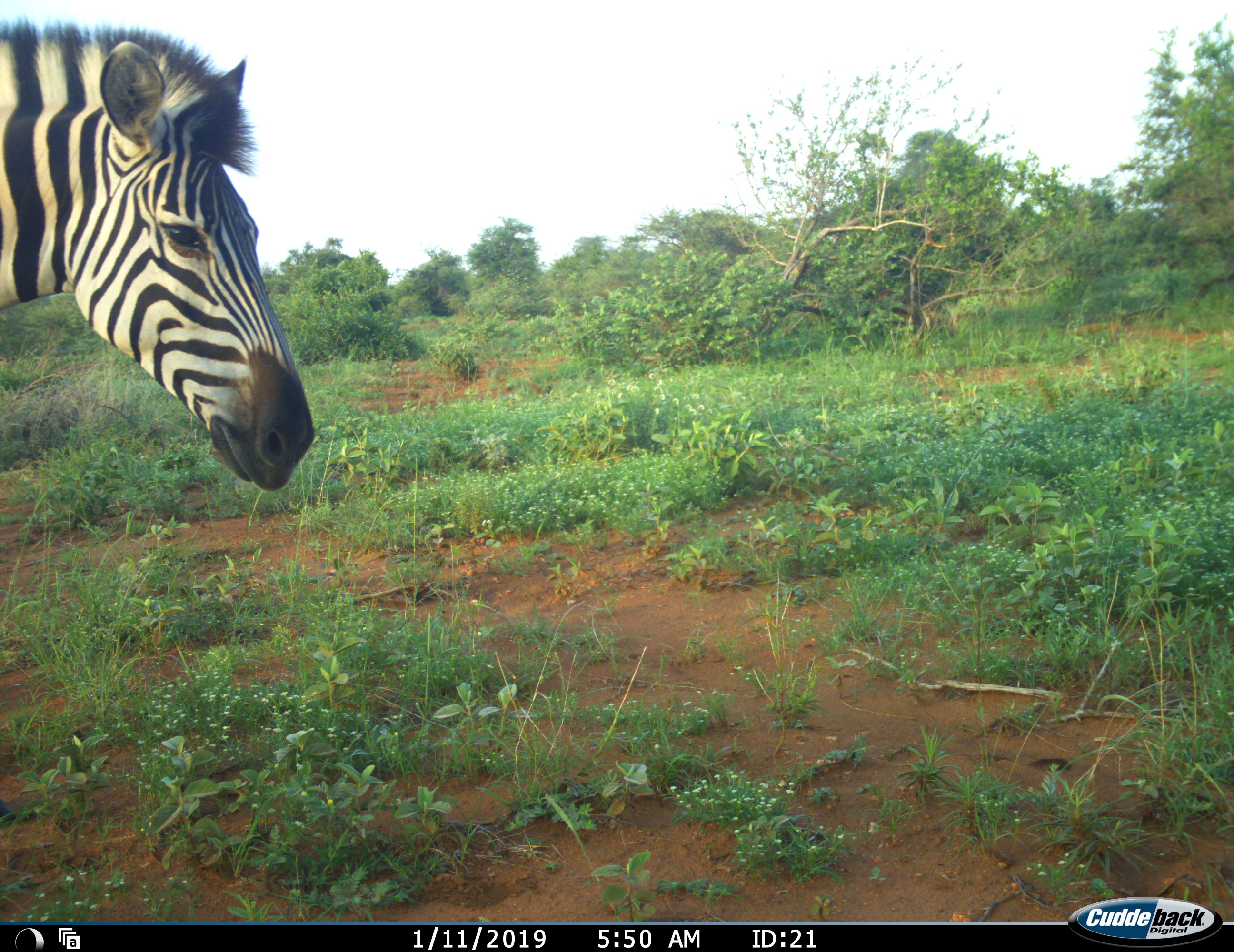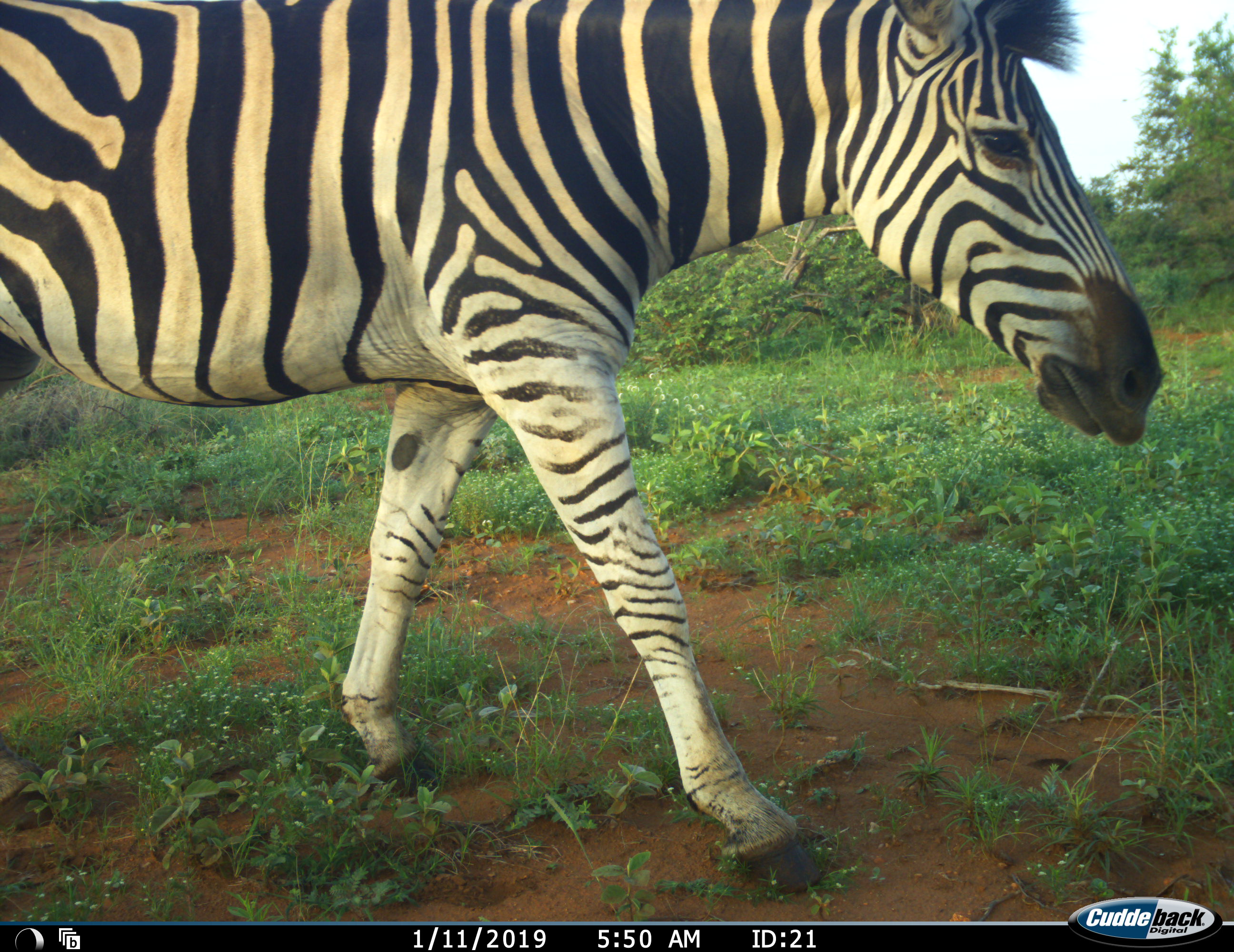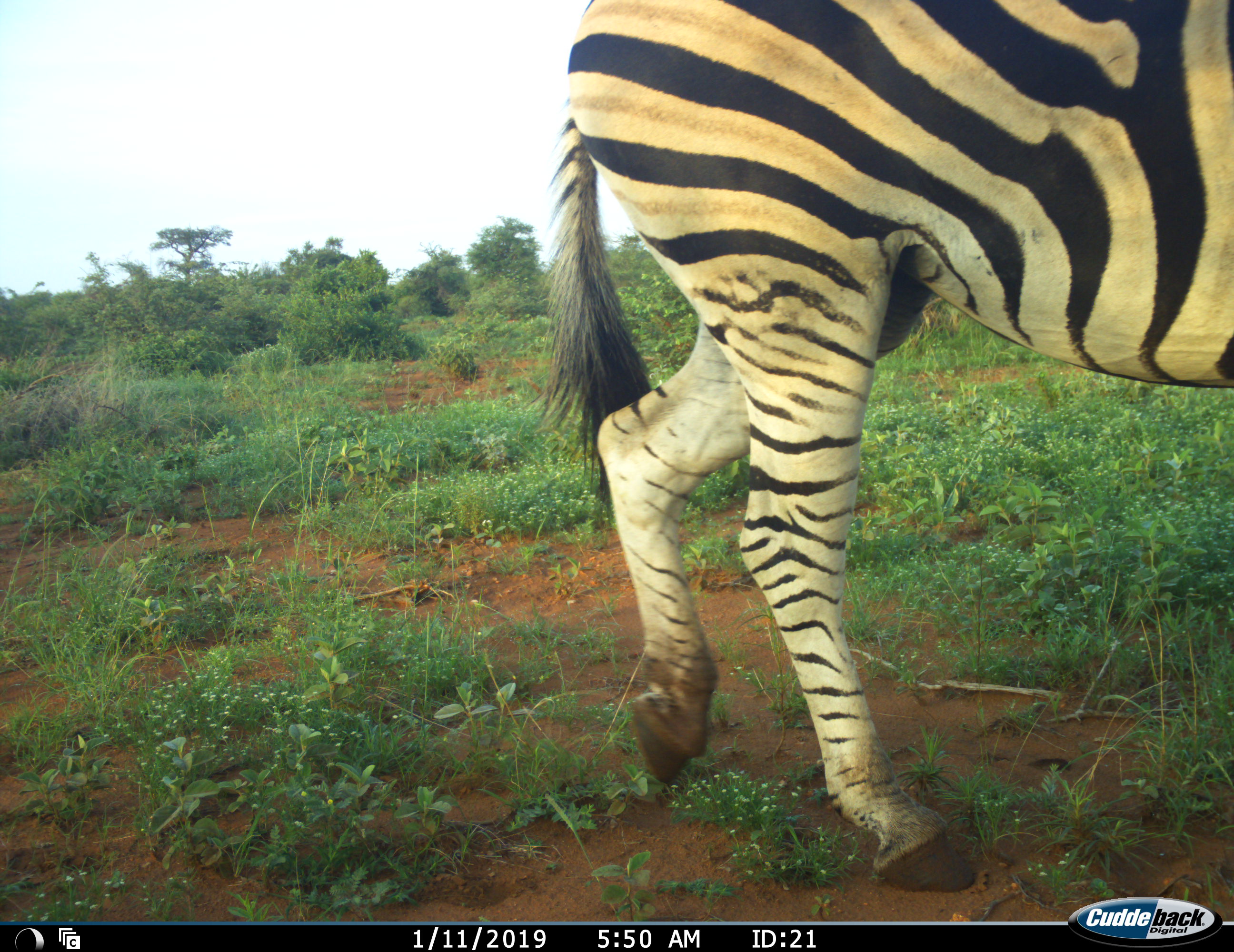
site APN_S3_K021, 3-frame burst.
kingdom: Animalia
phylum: Chordata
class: Mammalia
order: Perissodactyla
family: Equidae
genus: Equus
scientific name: Equus quagga burchellii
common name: burchell's zebra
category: zebraburchells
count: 1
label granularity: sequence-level